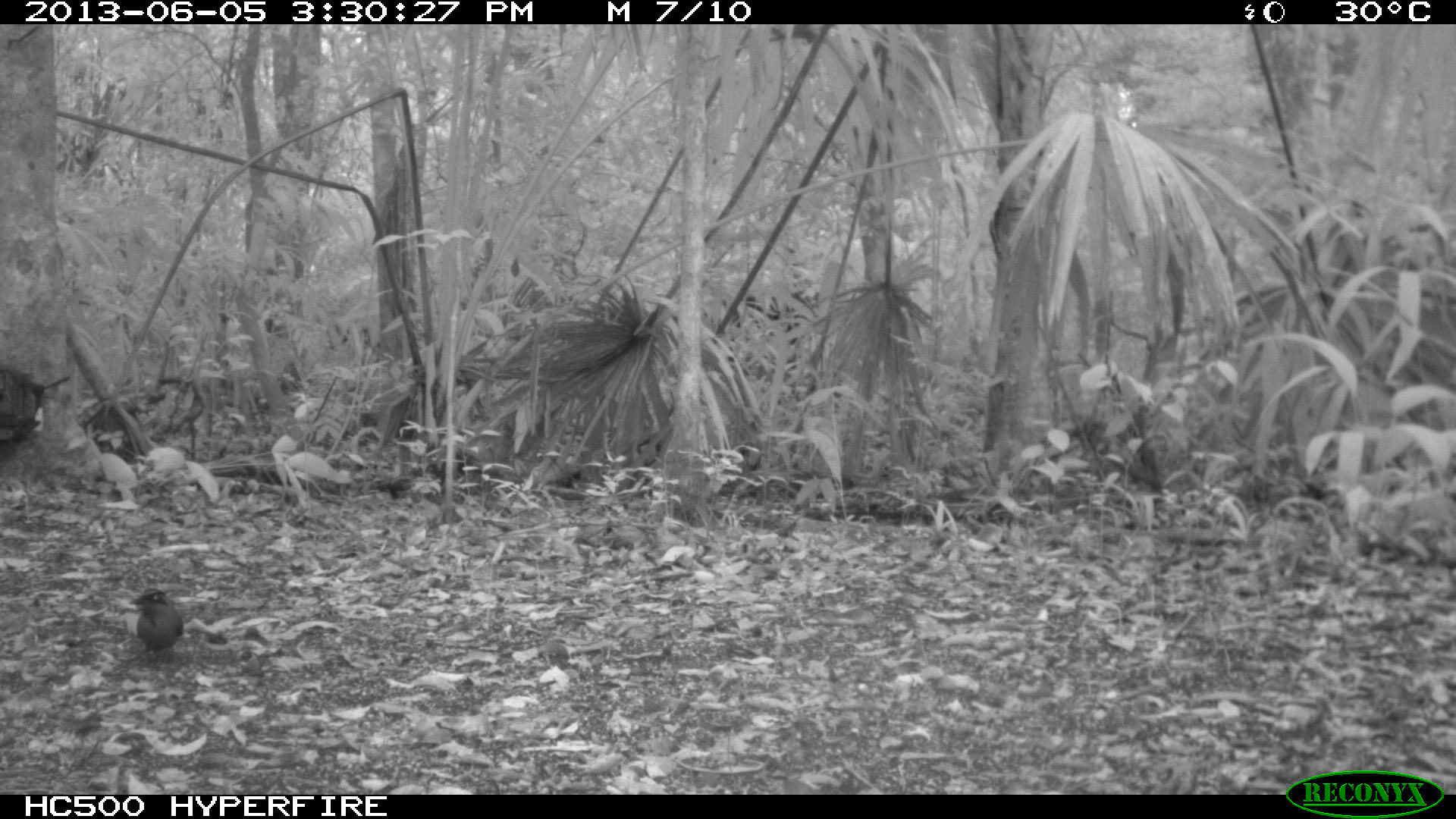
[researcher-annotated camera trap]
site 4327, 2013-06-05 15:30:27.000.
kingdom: Animalia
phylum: Chordata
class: Aves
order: Coraciiformes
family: Momotidae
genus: Momotus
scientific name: Momotus momota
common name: amazonian motmot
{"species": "Momotus momota (amazonian motmot)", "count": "1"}